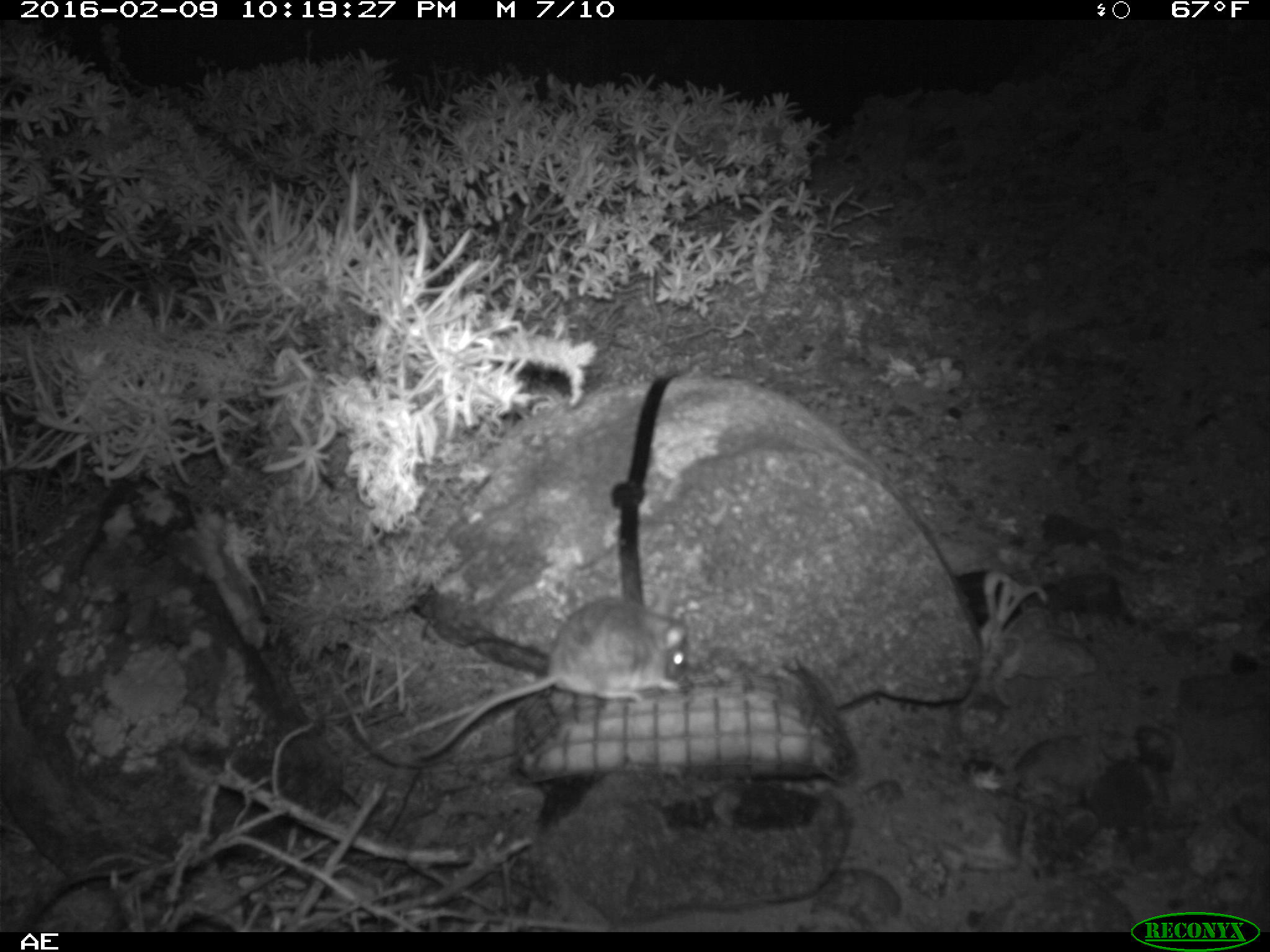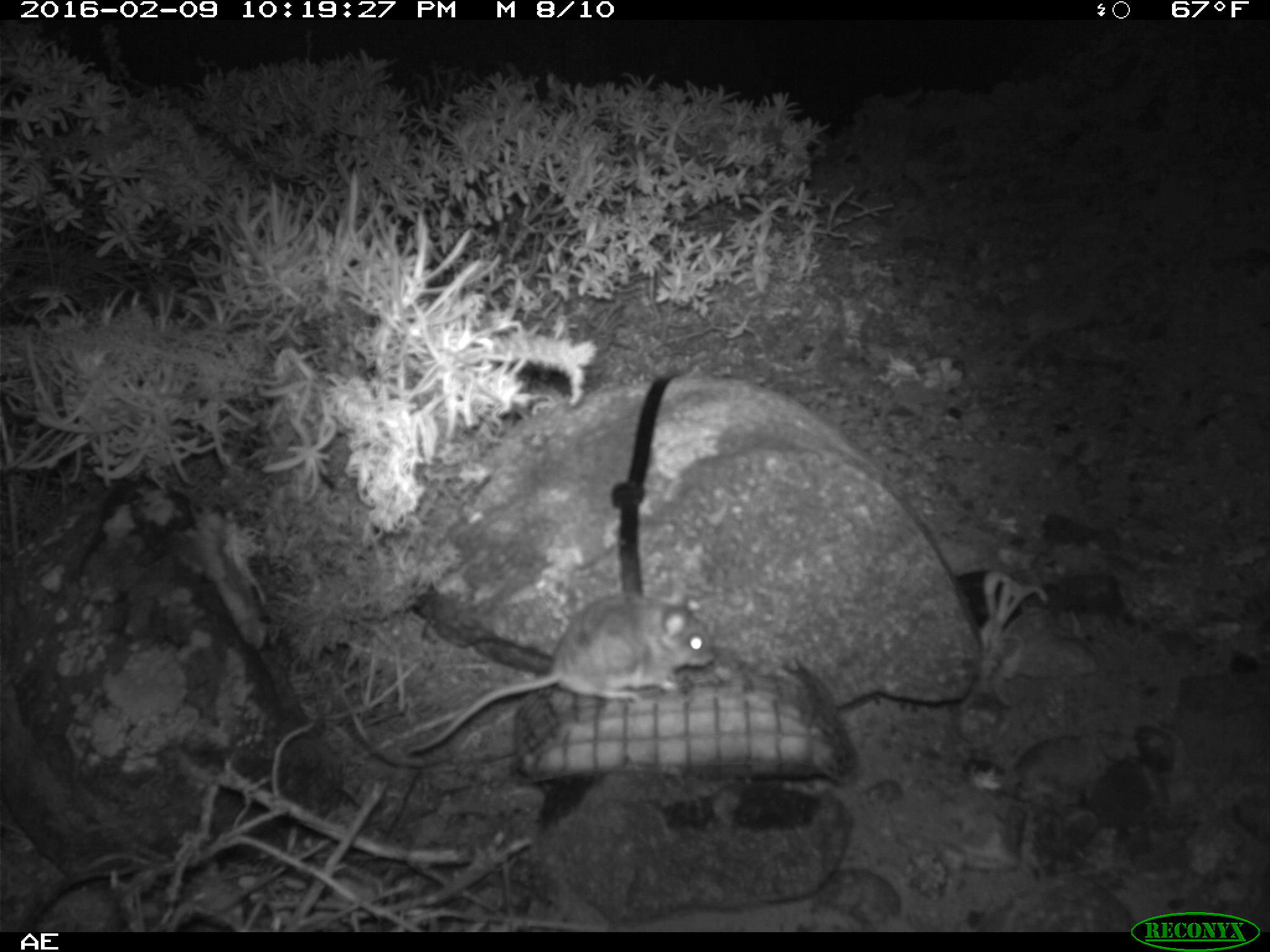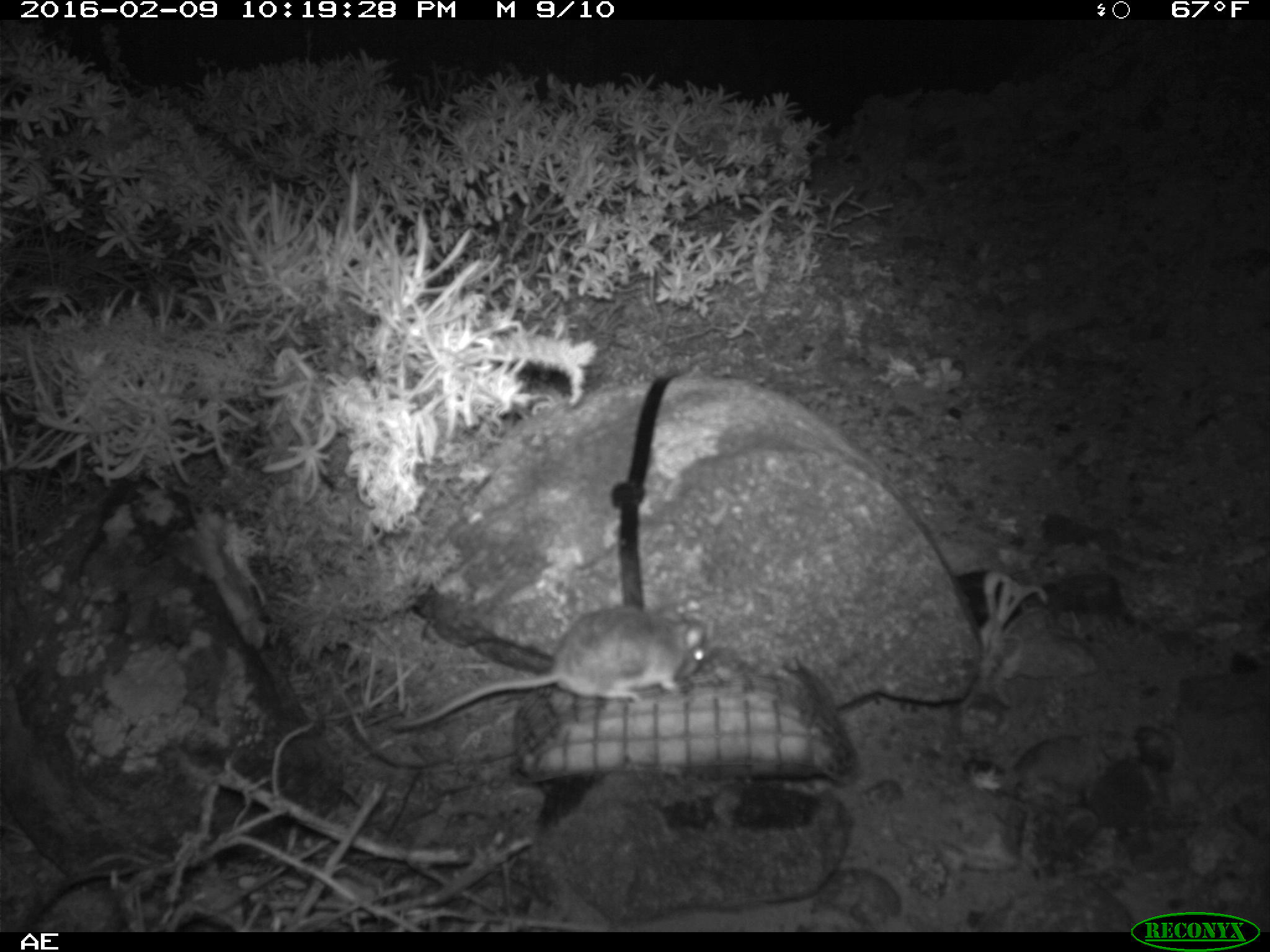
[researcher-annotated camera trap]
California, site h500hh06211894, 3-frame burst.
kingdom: Animalia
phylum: Chordata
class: Mammalia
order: Rodentia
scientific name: Rodentia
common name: rodent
Rodent (Rodentia).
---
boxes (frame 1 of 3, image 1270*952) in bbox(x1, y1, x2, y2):
rodent: bbox(406, 591, 690, 761)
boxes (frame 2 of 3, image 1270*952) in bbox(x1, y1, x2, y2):
rodent: bbox(406, 593, 715, 754)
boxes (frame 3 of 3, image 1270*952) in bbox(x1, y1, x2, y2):
rodent: bbox(388, 597, 707, 733)